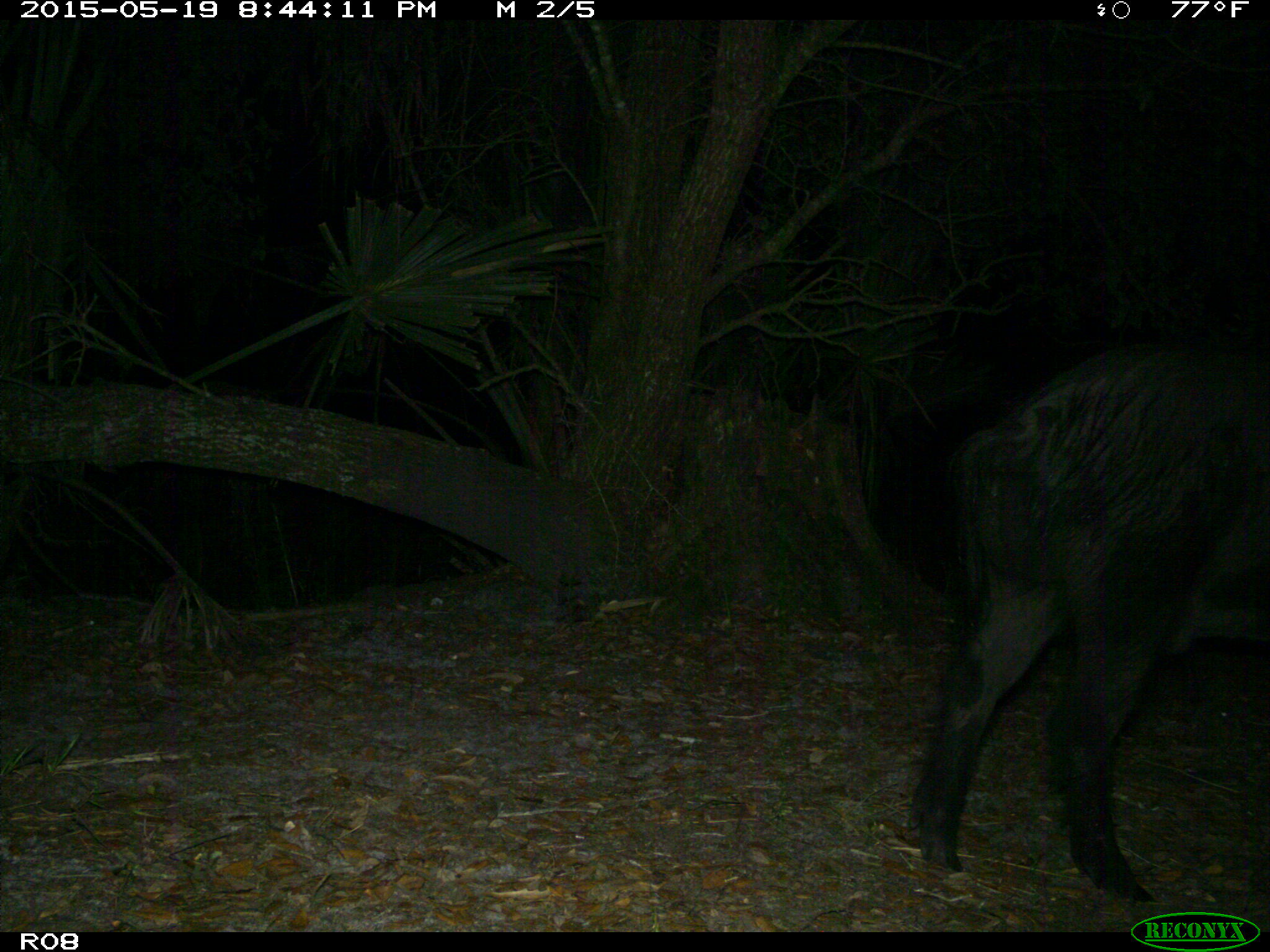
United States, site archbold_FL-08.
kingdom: Animalia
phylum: Chordata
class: Mammalia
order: Artiodactyla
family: Suidae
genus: Sus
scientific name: Sus scrofa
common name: wild boar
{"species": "Sus scrofa (wild boar)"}